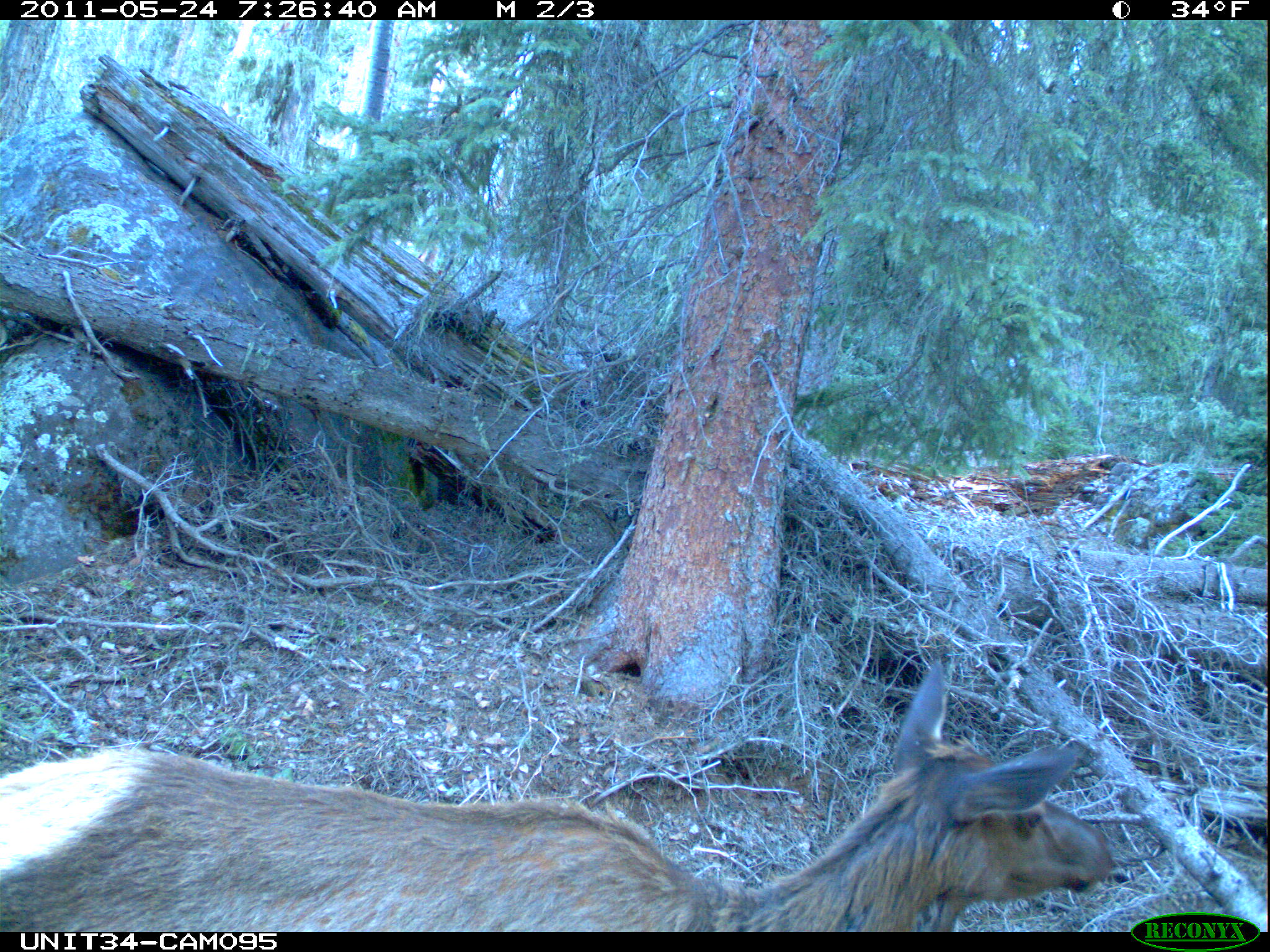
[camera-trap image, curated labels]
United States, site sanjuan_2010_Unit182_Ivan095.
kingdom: Animalia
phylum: Chordata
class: Mammalia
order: Artiodactyla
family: Cervidae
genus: Cervus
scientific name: Cervus elaphus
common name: red deer